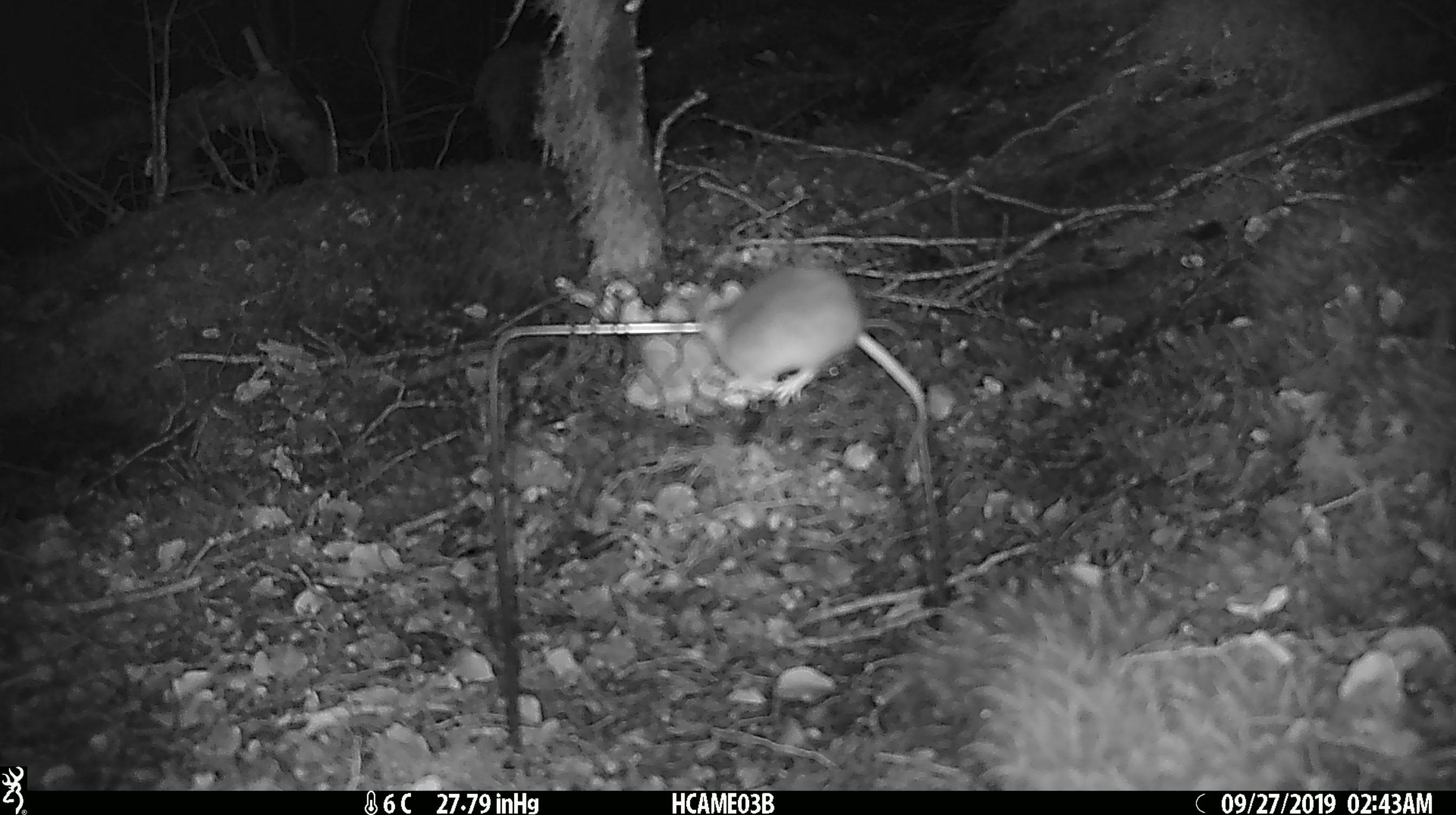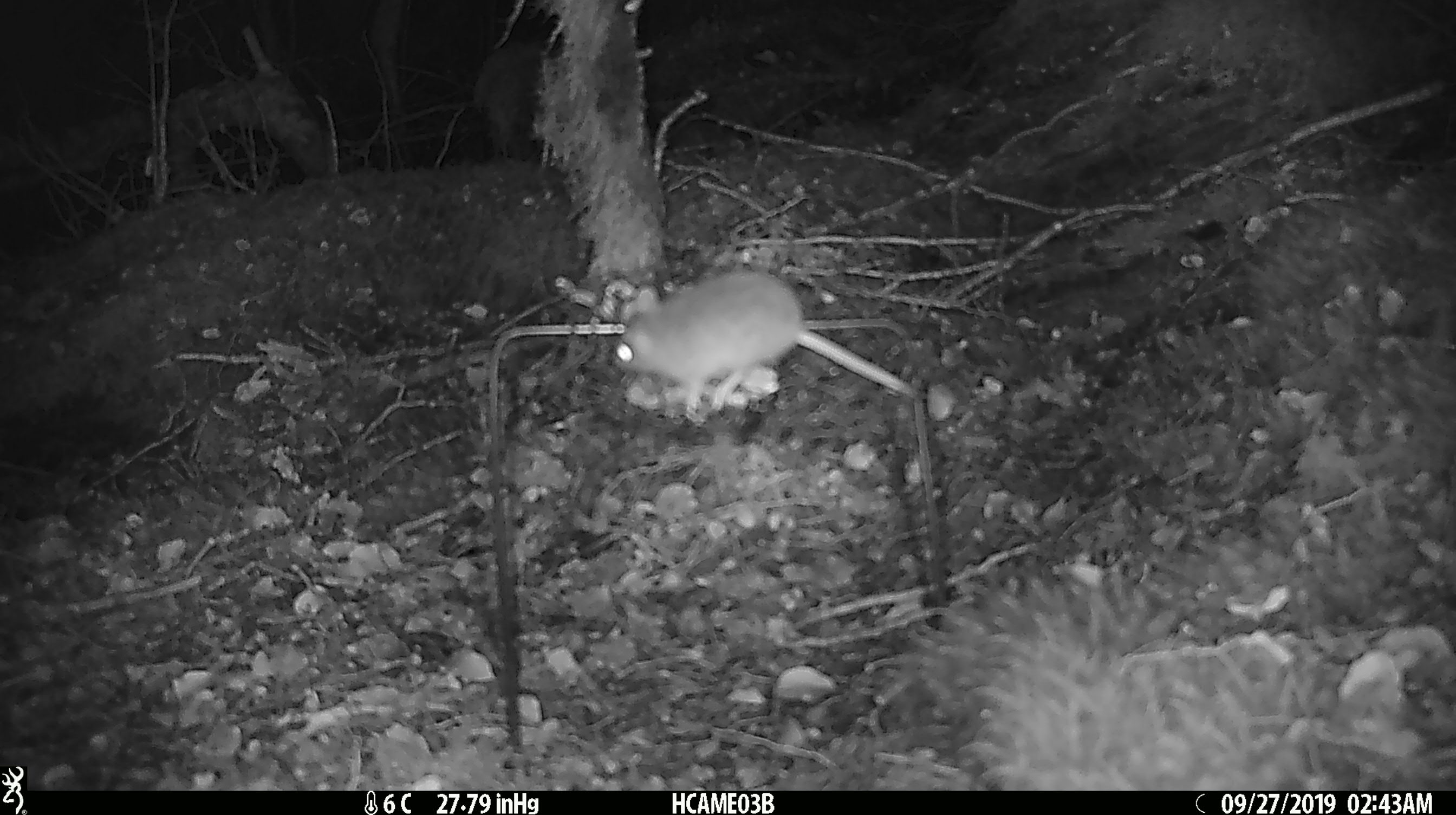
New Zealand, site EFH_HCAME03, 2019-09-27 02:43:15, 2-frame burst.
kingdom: Animalia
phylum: Chordata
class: Mammalia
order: Rodentia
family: Muridae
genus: Mus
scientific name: Mus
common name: mouse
Mouse (Mus).